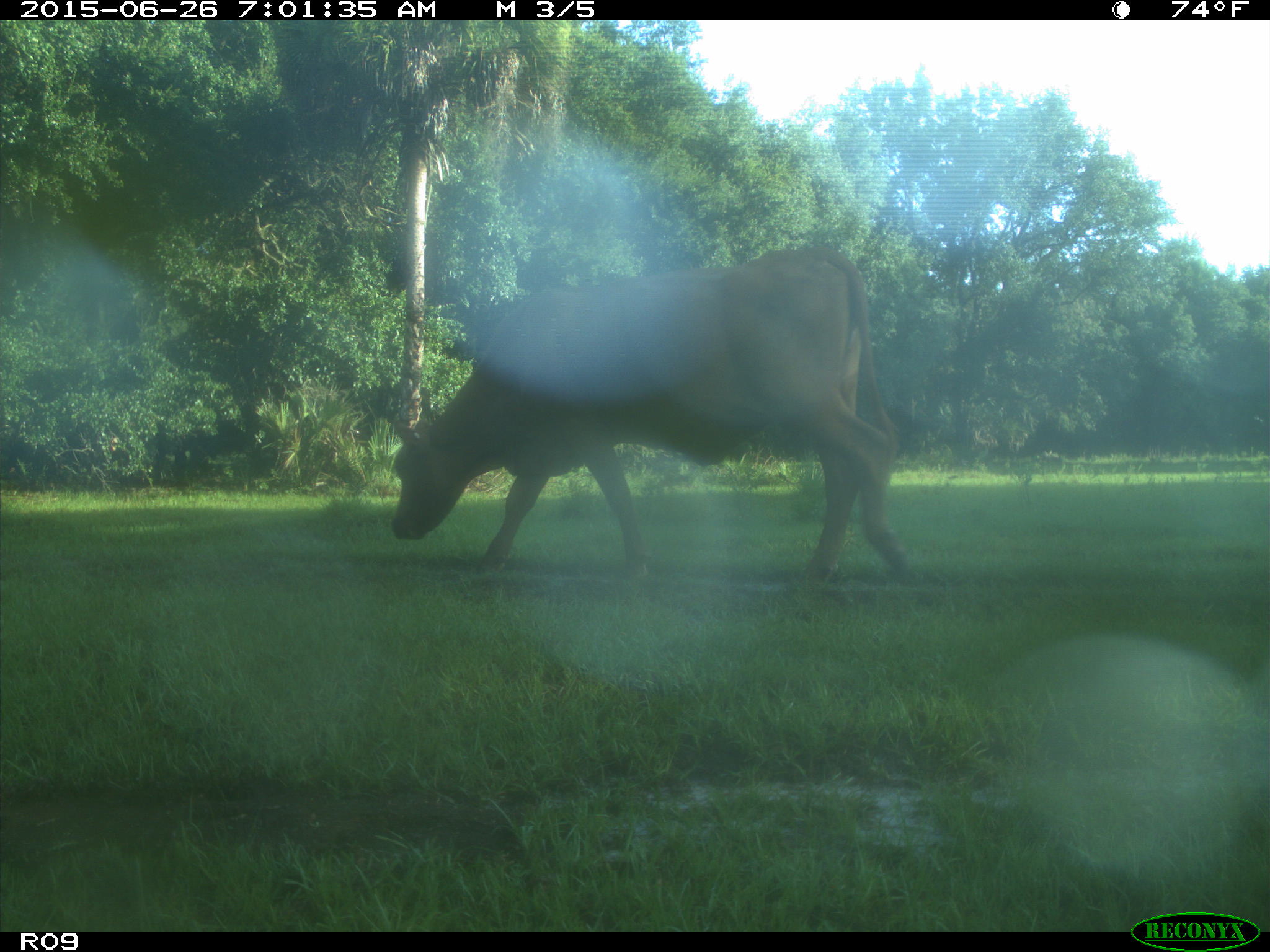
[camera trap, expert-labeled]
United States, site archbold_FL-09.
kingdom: Animalia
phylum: Chordata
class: Mammalia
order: Artiodactyla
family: Bovidae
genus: Bos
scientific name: Bos taurus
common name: domestic cow